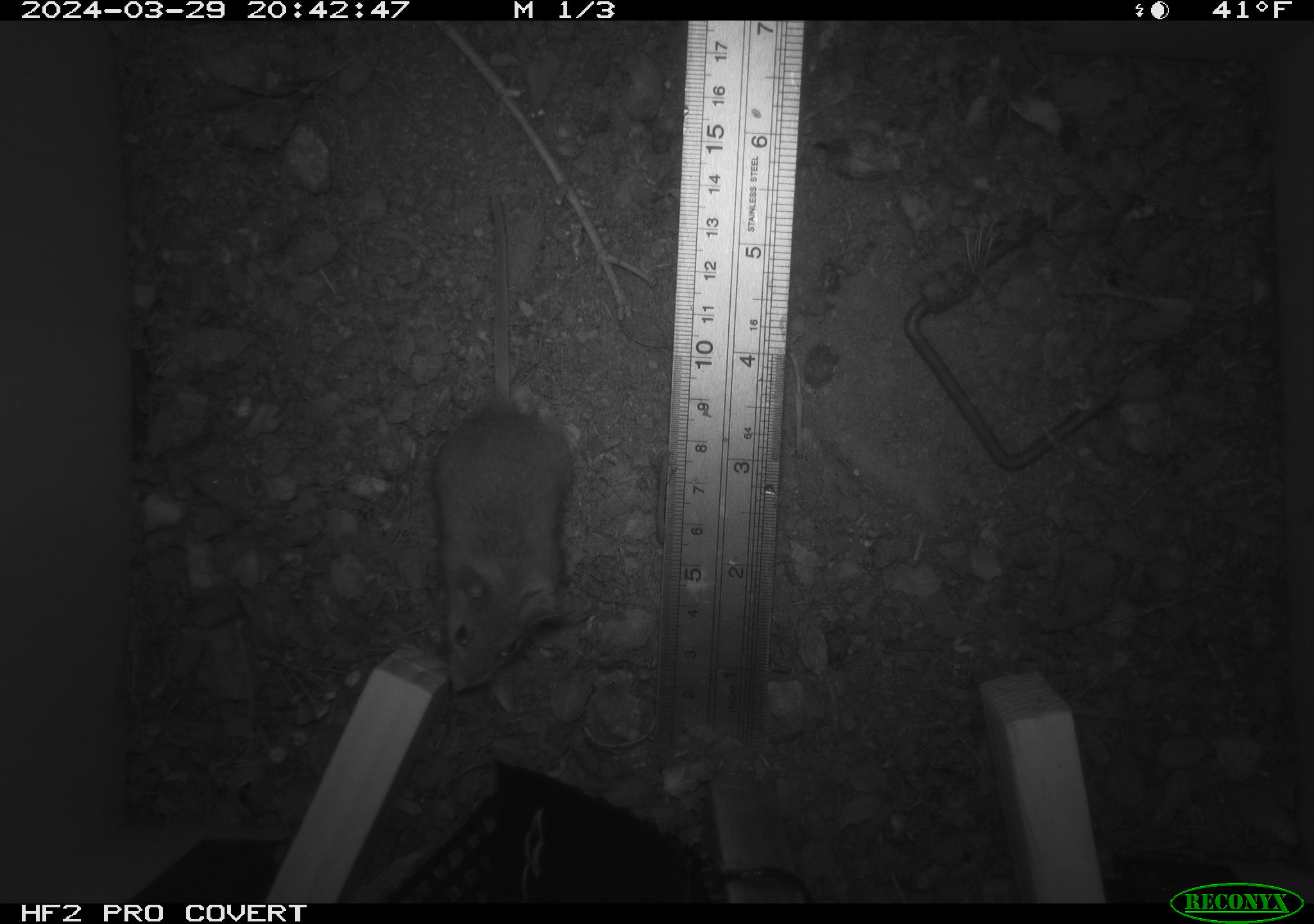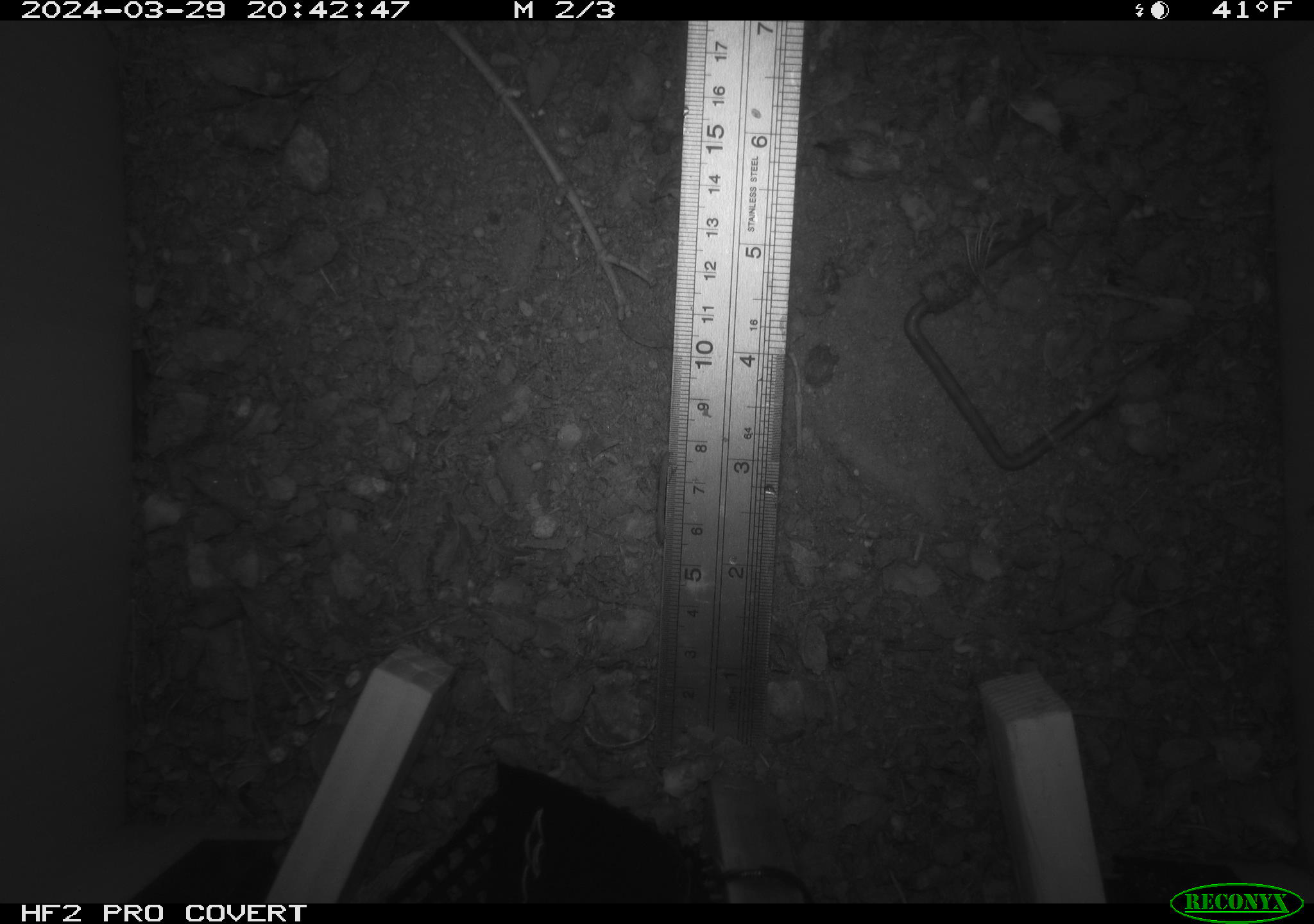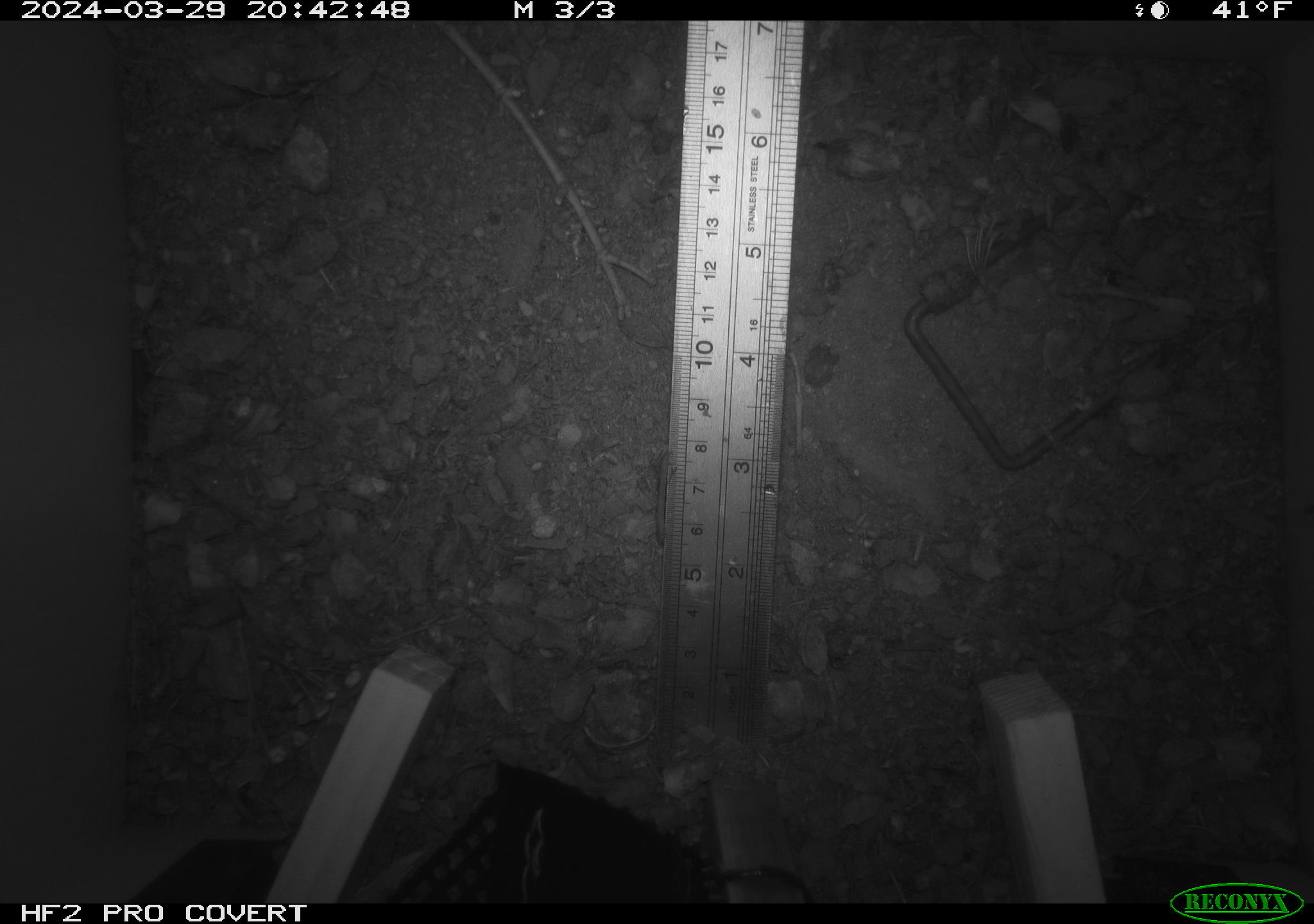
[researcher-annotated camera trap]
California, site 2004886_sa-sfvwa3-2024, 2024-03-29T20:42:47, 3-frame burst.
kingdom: Animalia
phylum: Chordata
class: Mammalia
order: Rodentia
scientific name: Rodentia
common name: mouse species